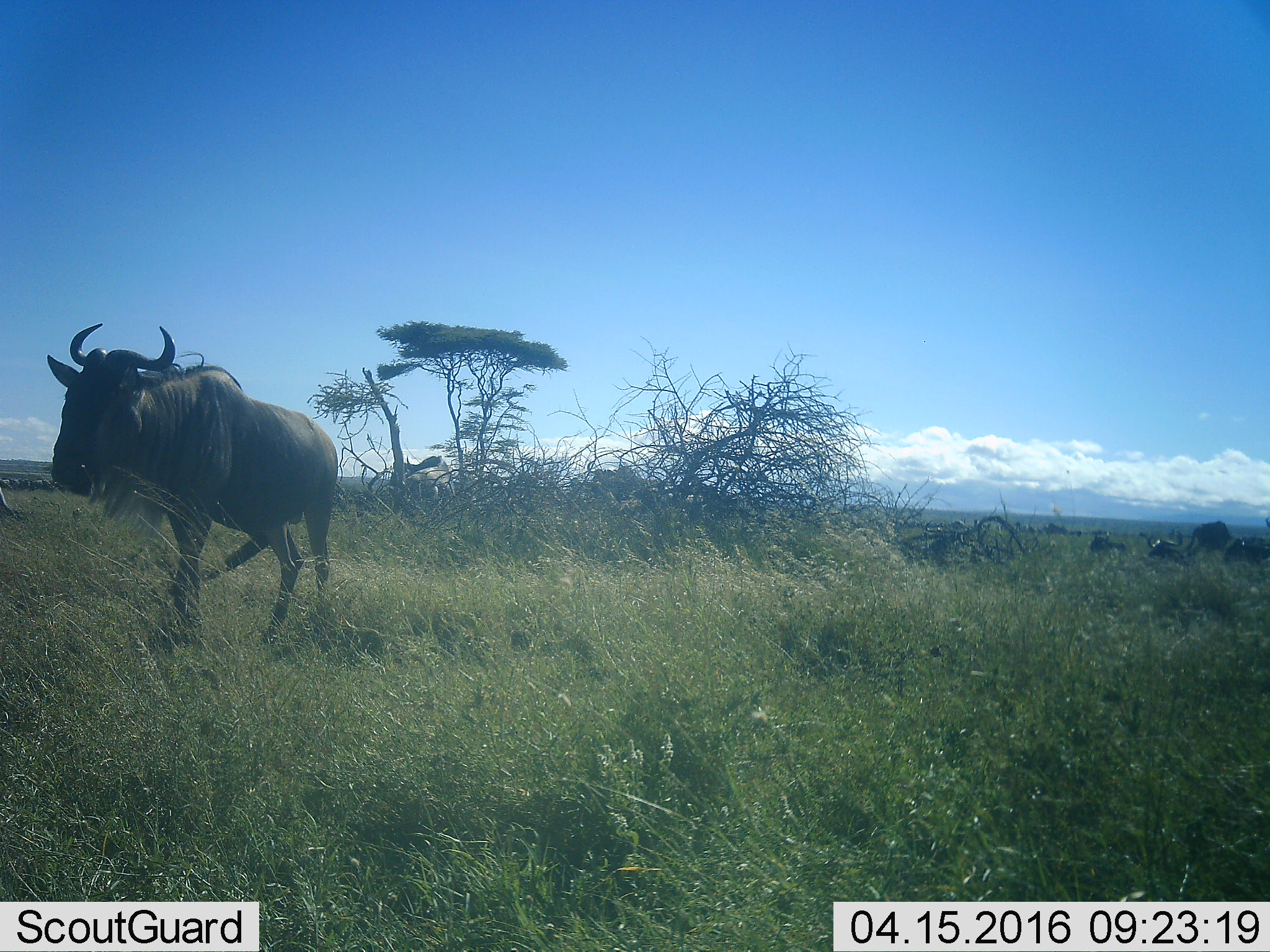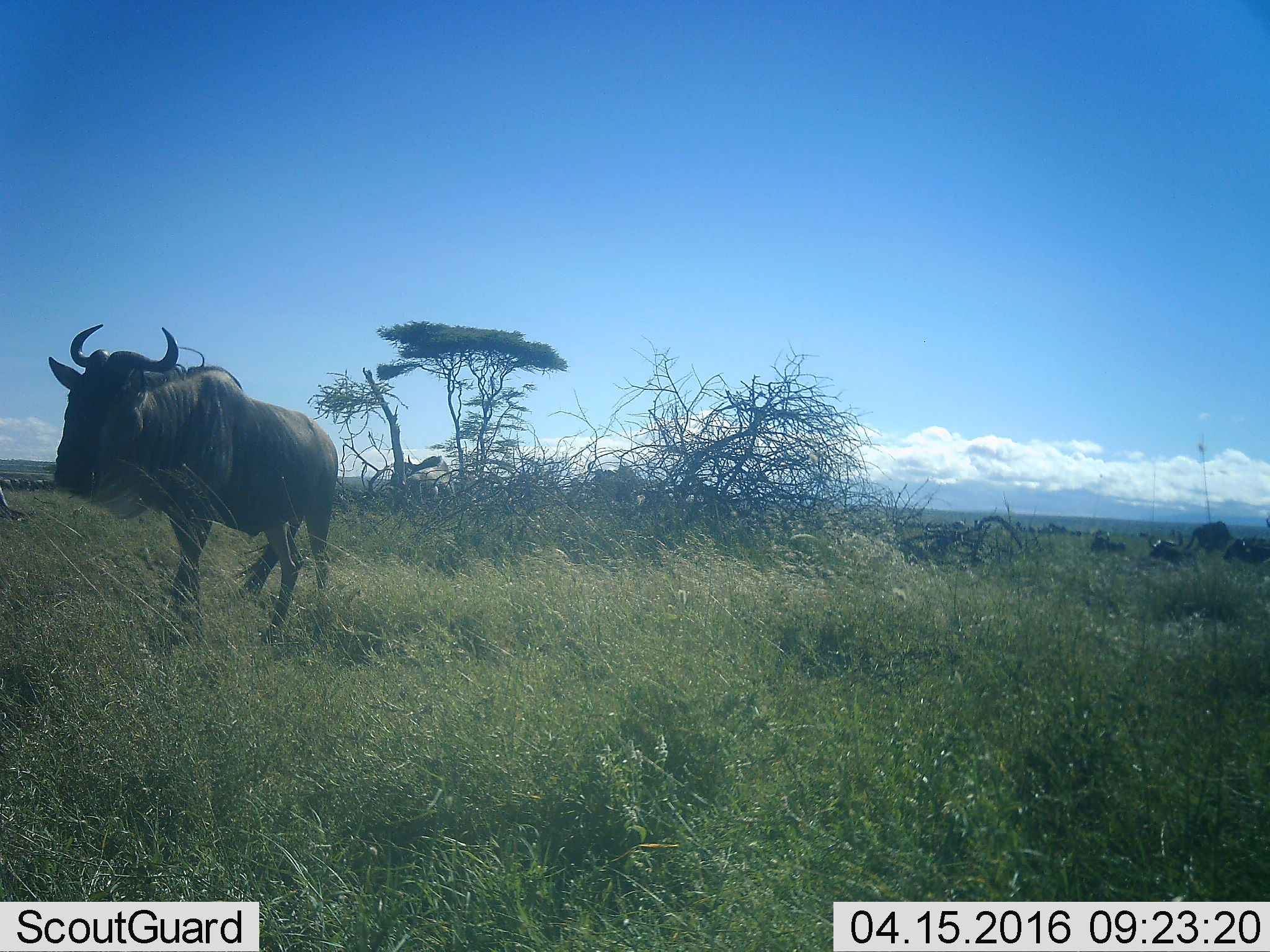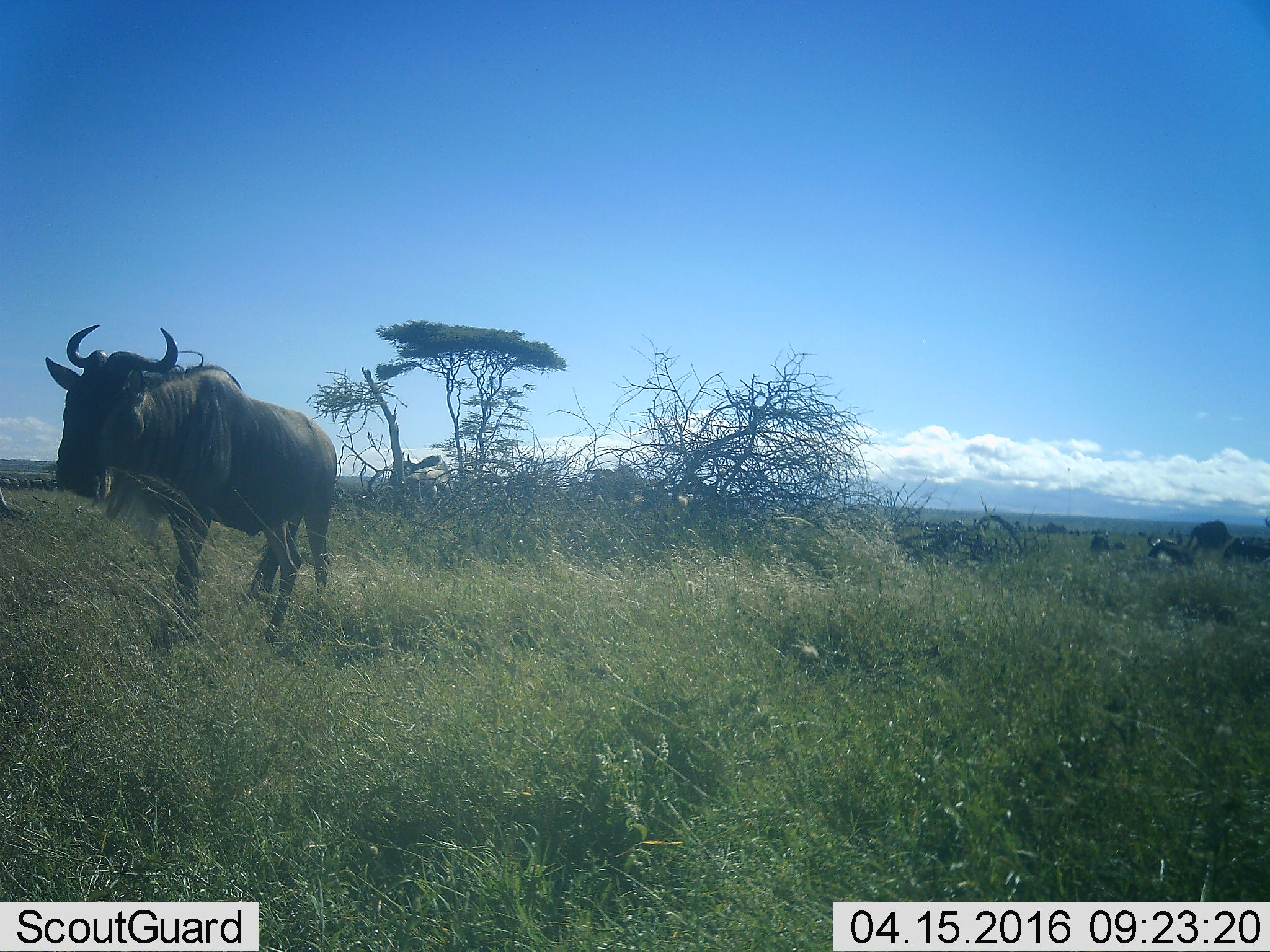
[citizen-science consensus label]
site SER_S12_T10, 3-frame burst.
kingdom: Animalia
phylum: Chordata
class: Mammalia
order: Artiodactyla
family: Bovidae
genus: Connochaetes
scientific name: Connochaetes taurinus taurinus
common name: blue wildebeest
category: wildebeestblue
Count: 3.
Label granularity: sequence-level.